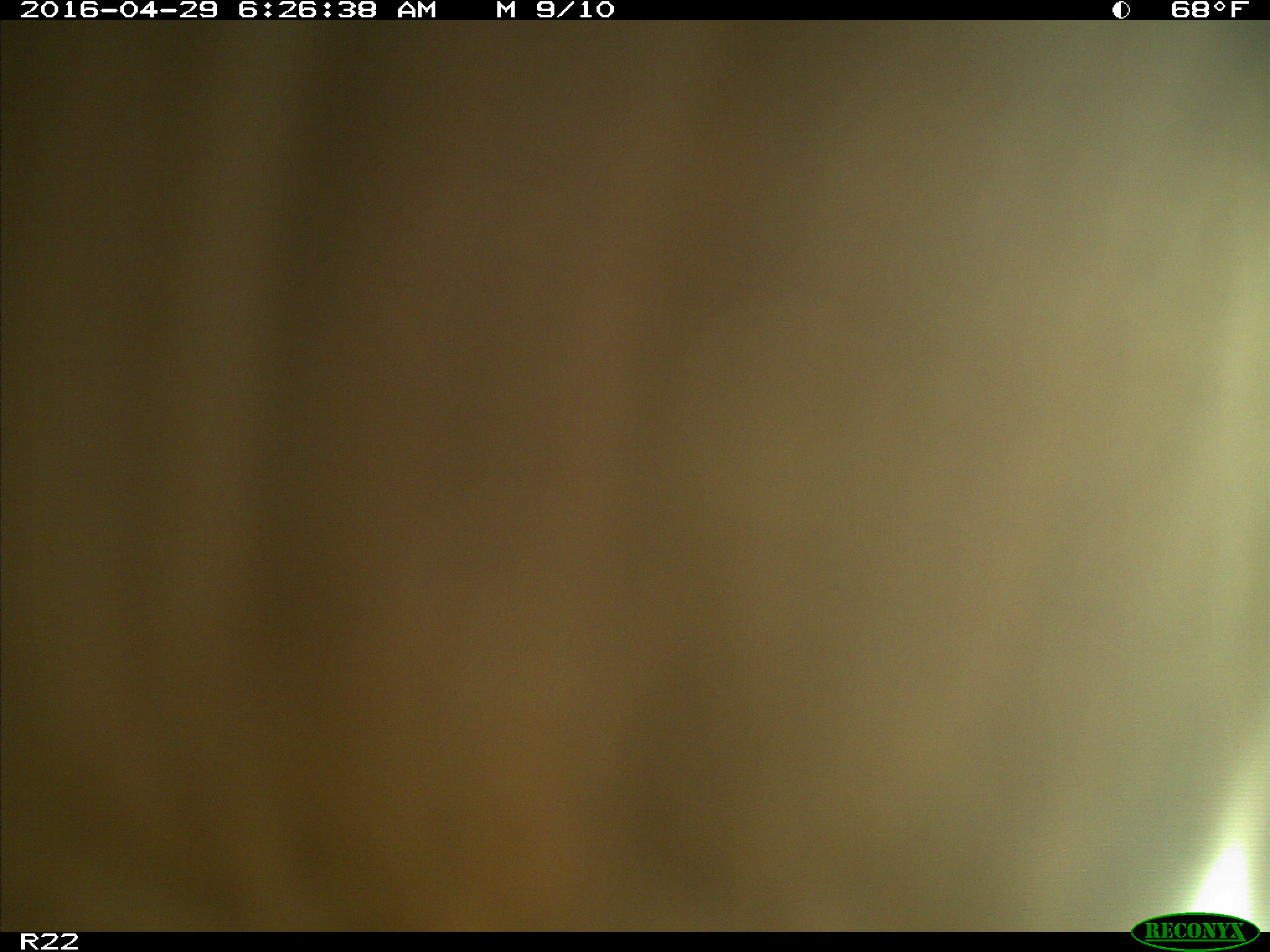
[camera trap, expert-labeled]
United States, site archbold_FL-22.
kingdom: Animalia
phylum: Chordata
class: Mammalia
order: Artiodactyla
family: Bovidae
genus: Bos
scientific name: Bos taurus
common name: domestic cow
Bos taurus (domestic cow).